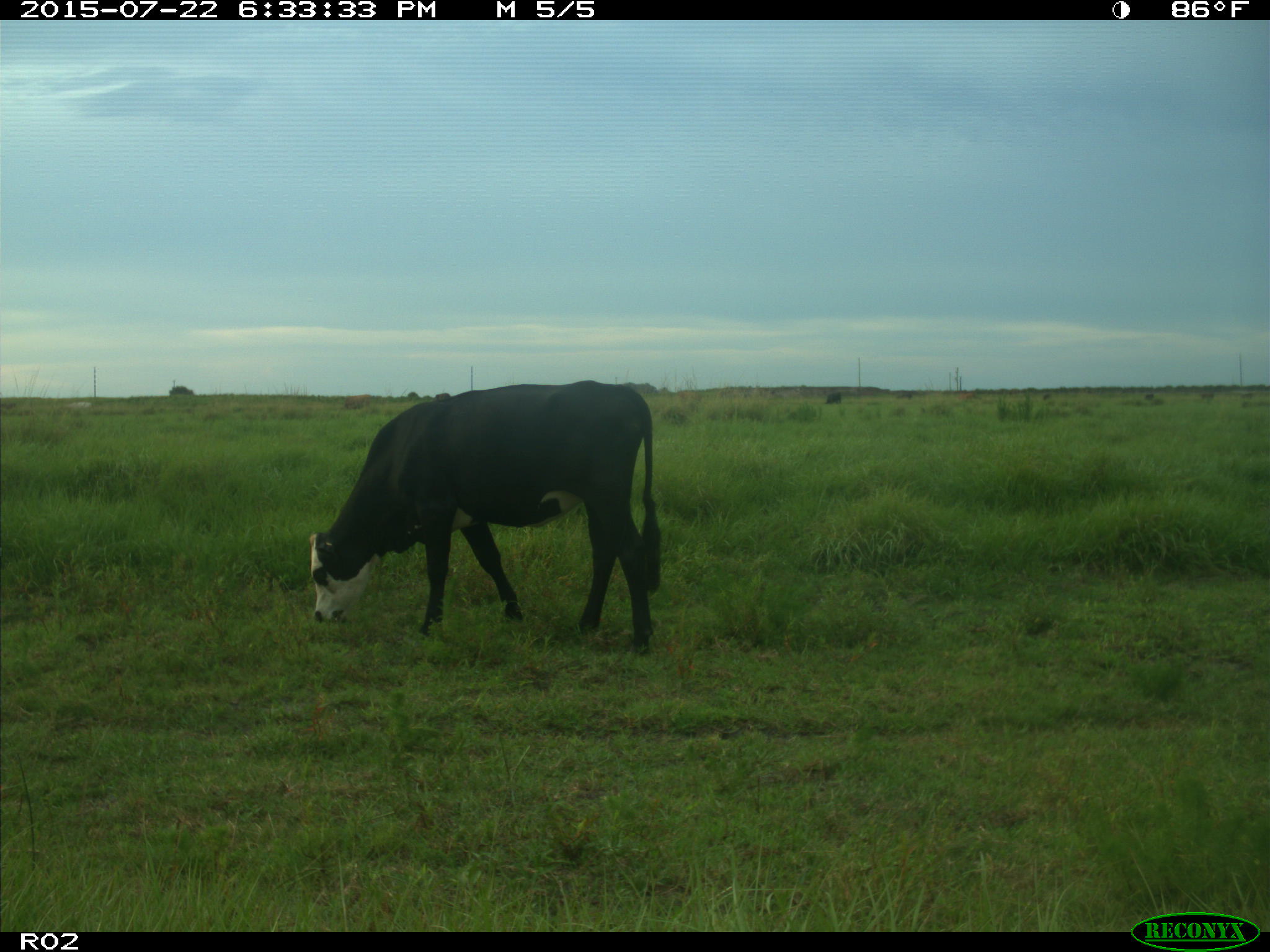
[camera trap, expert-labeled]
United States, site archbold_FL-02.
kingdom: Animalia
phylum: Chordata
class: Mammalia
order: Artiodactyla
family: Bovidae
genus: Bos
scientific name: Bos taurus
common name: domestic cow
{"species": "Bos taurus (domestic cow)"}